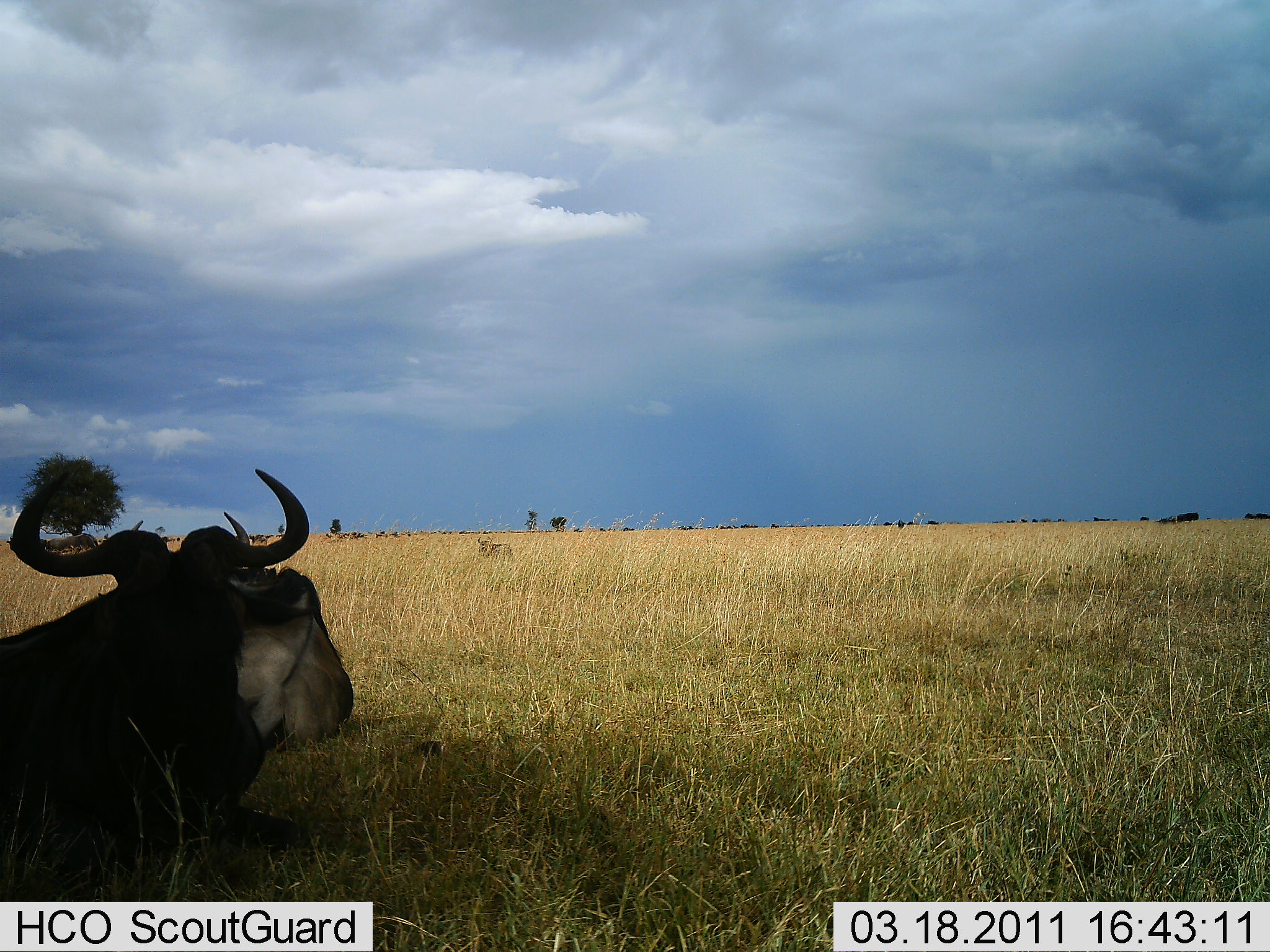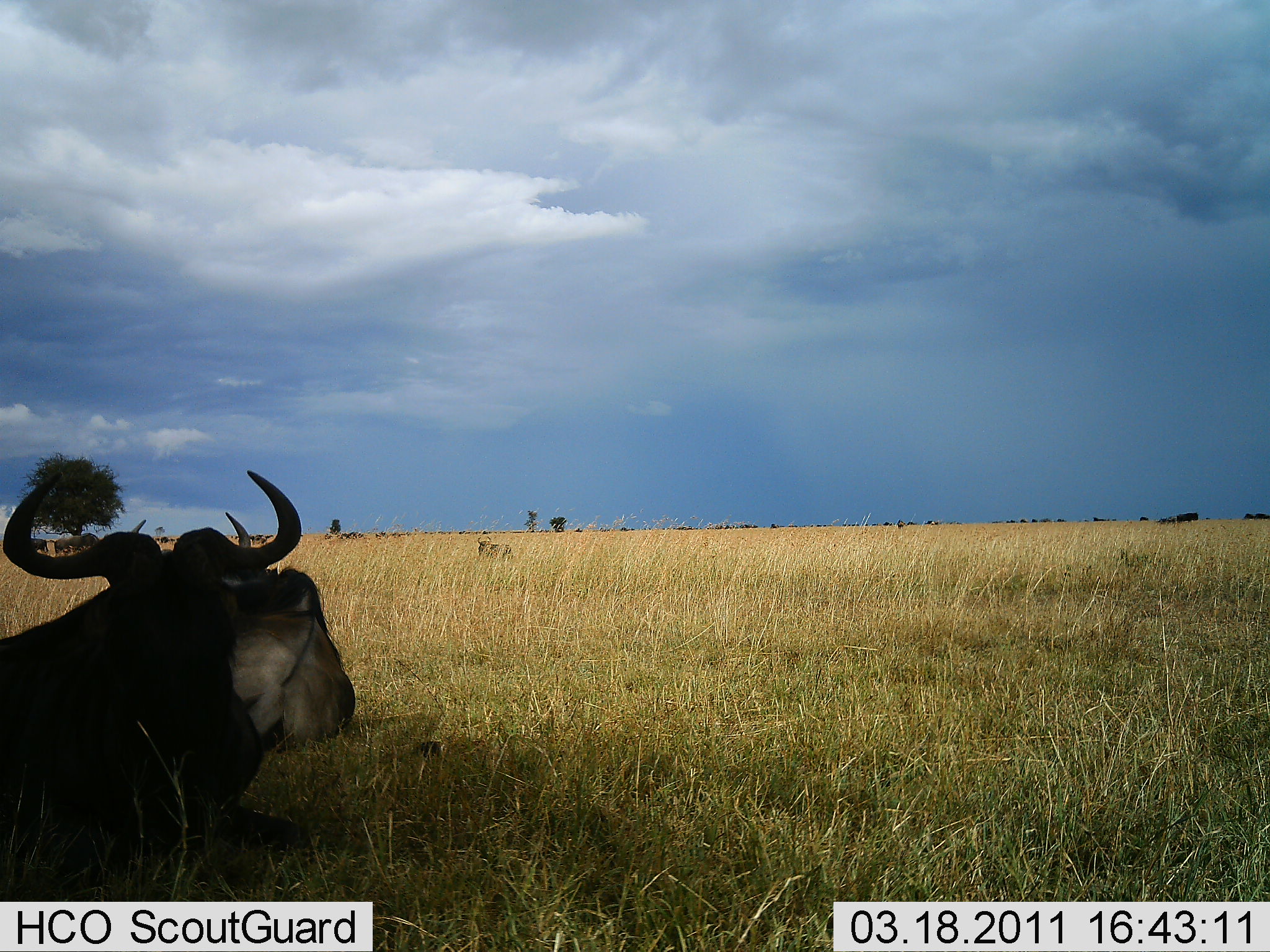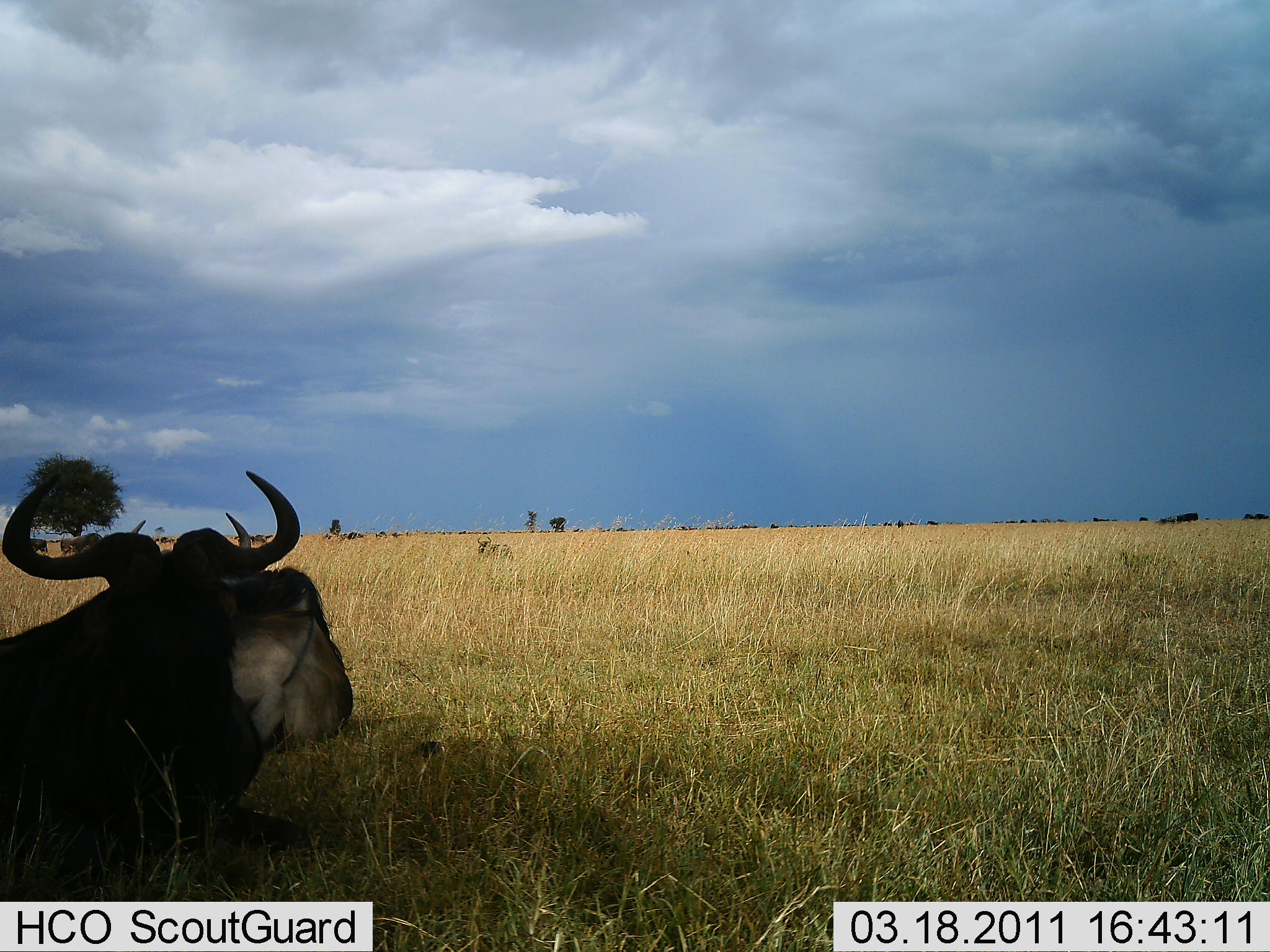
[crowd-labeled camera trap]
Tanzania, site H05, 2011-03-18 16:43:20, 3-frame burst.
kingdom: Animalia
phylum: Chordata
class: Mammalia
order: Artiodactyla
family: Bovidae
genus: Connochaetes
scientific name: Connochaetes taurinus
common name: blue wildebeest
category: wildebeest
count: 2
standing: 33%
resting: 100%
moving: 8%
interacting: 0%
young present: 0%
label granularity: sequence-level